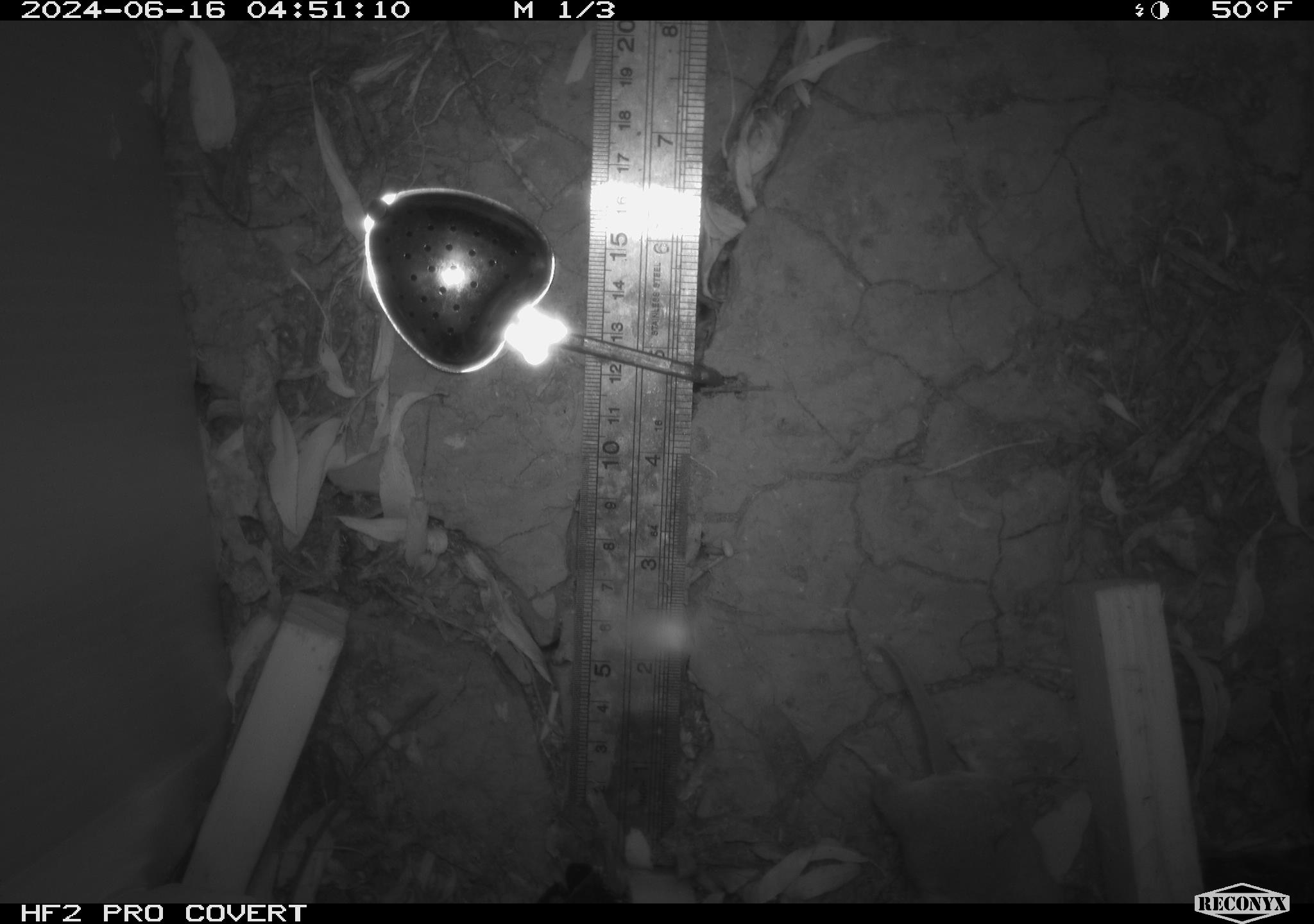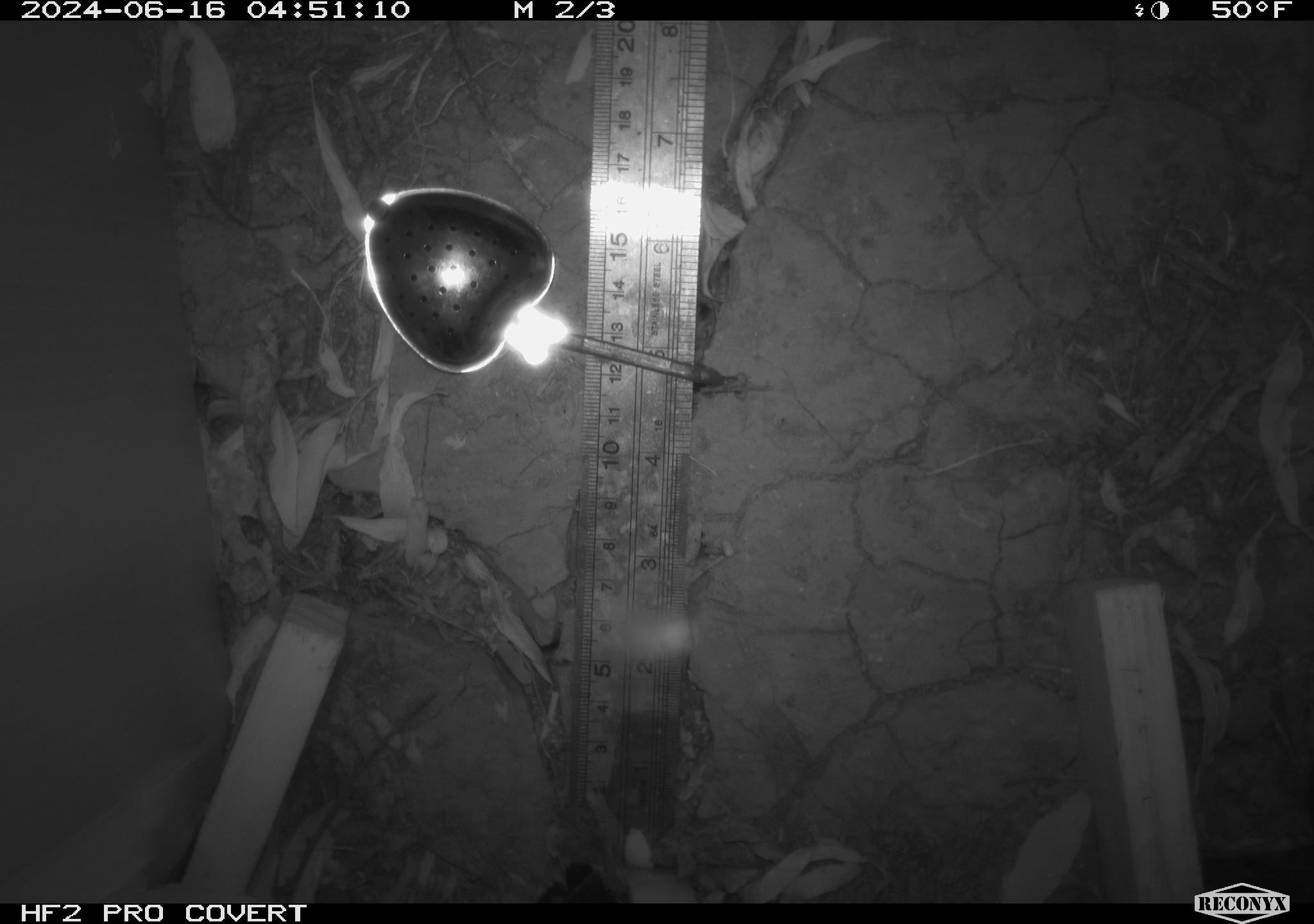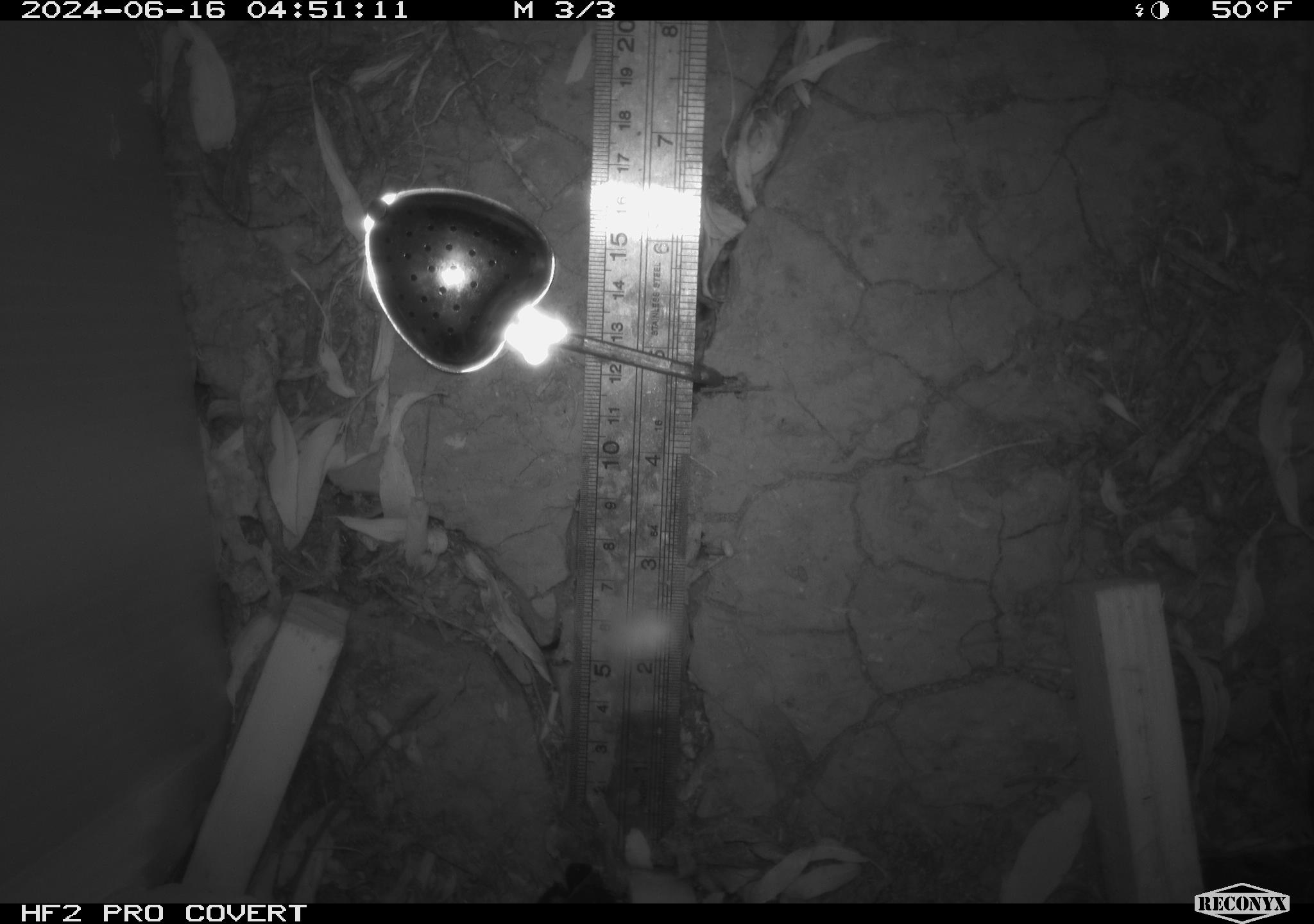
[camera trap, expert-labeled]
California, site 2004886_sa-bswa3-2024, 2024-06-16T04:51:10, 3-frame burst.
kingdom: Animalia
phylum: Chordata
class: Mammalia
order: Rodentia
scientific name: Rodentia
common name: mouse species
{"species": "mouse species (Rodentia)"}